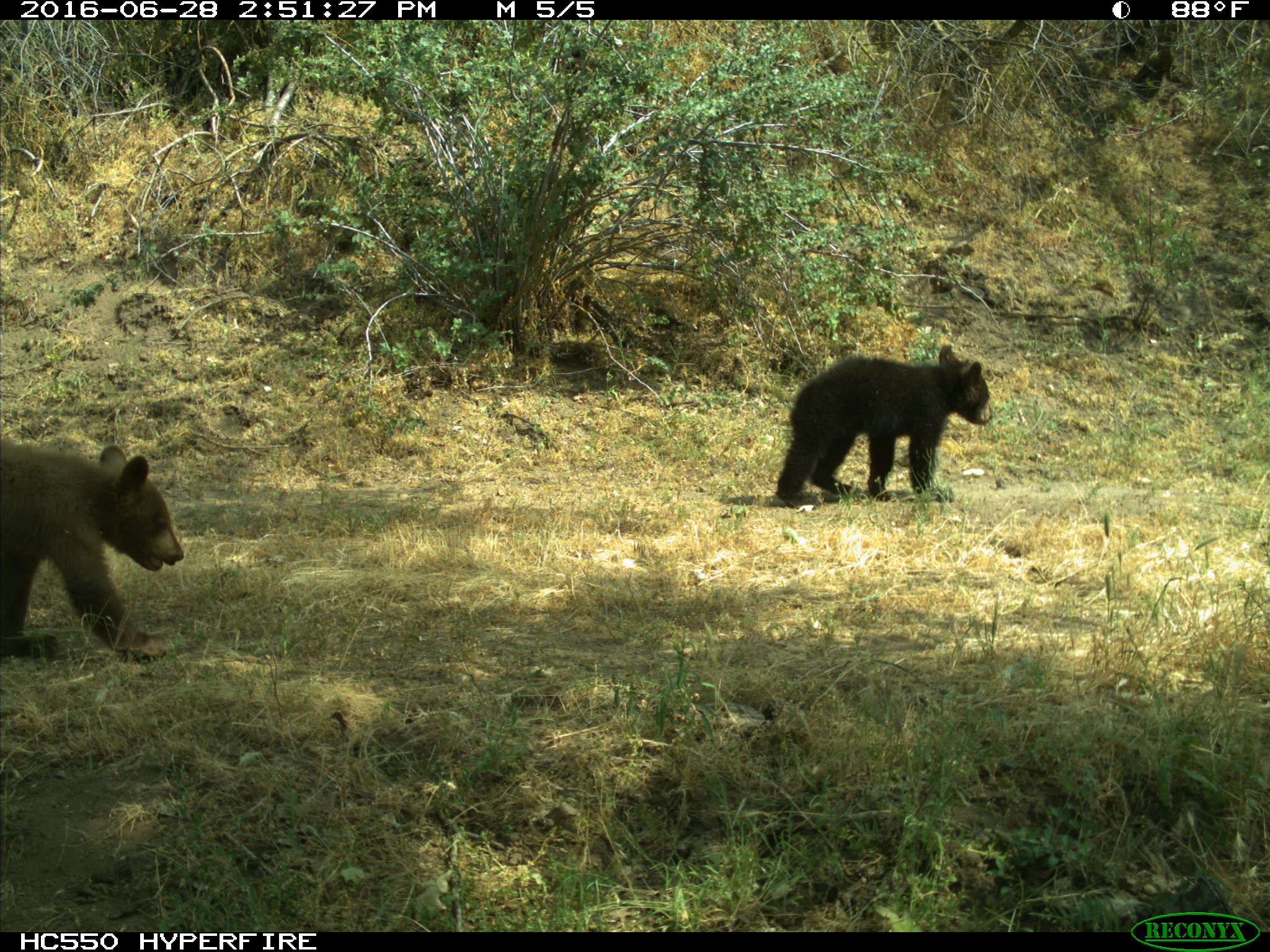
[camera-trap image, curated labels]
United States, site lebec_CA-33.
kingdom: Animalia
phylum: Chordata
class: Mammalia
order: Carnivora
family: Ursidae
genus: Ursus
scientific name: Ursus americanus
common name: american black bear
Ursus americanus (american black bear).